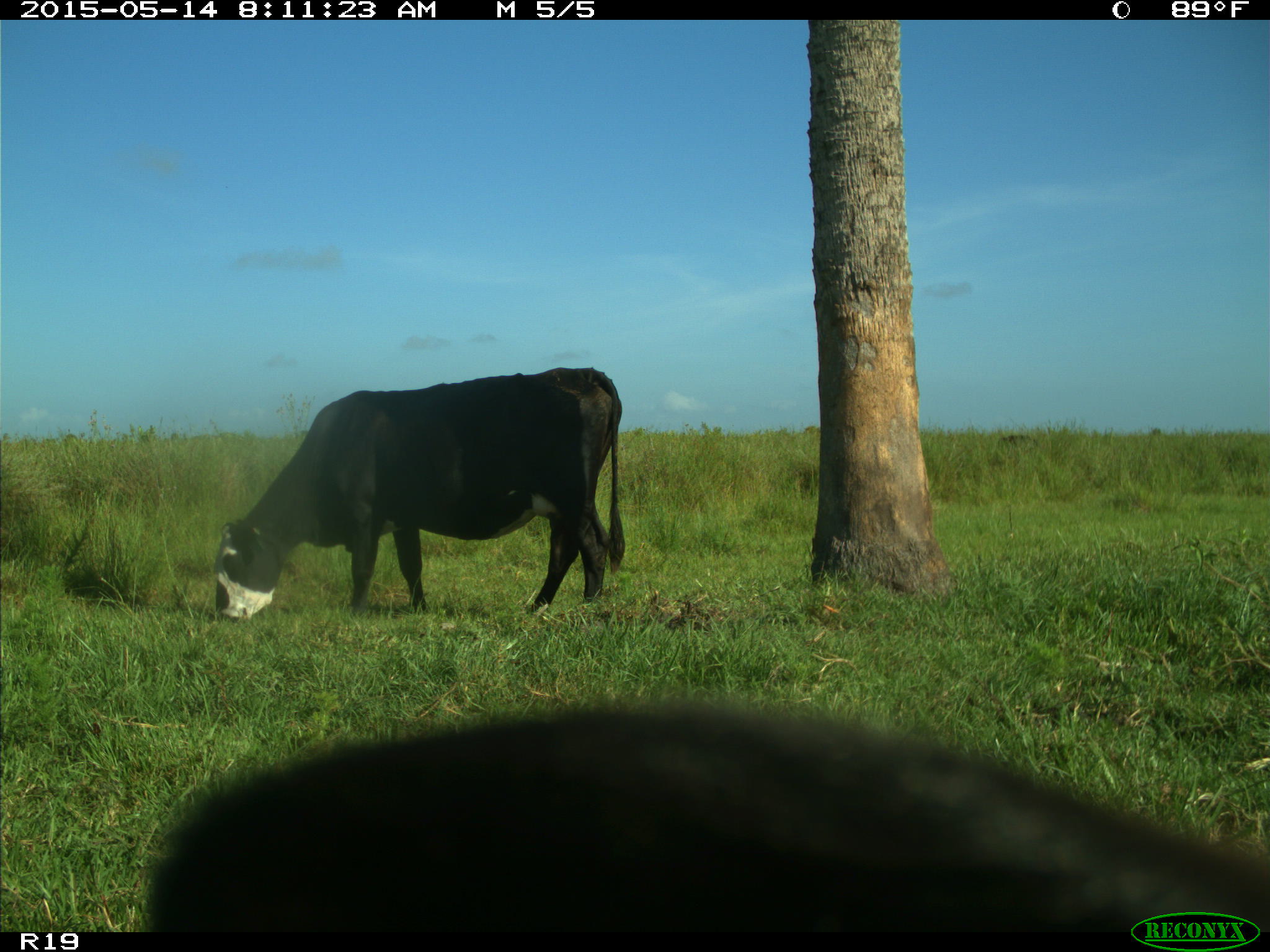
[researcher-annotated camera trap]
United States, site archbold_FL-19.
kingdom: Animalia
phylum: Chordata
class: Mammalia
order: Artiodactyla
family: Bovidae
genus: Bos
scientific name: Bos taurus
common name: domestic cow